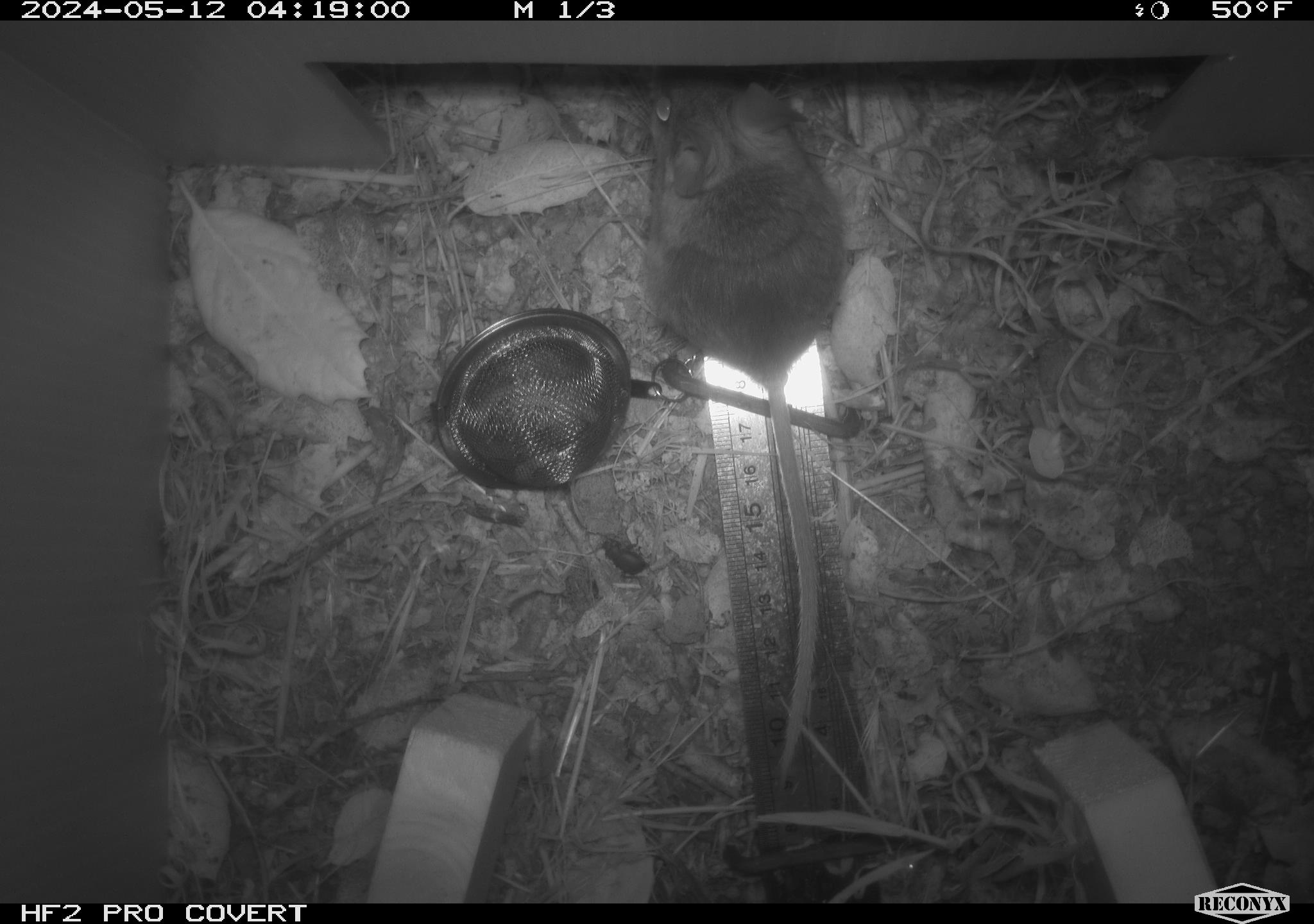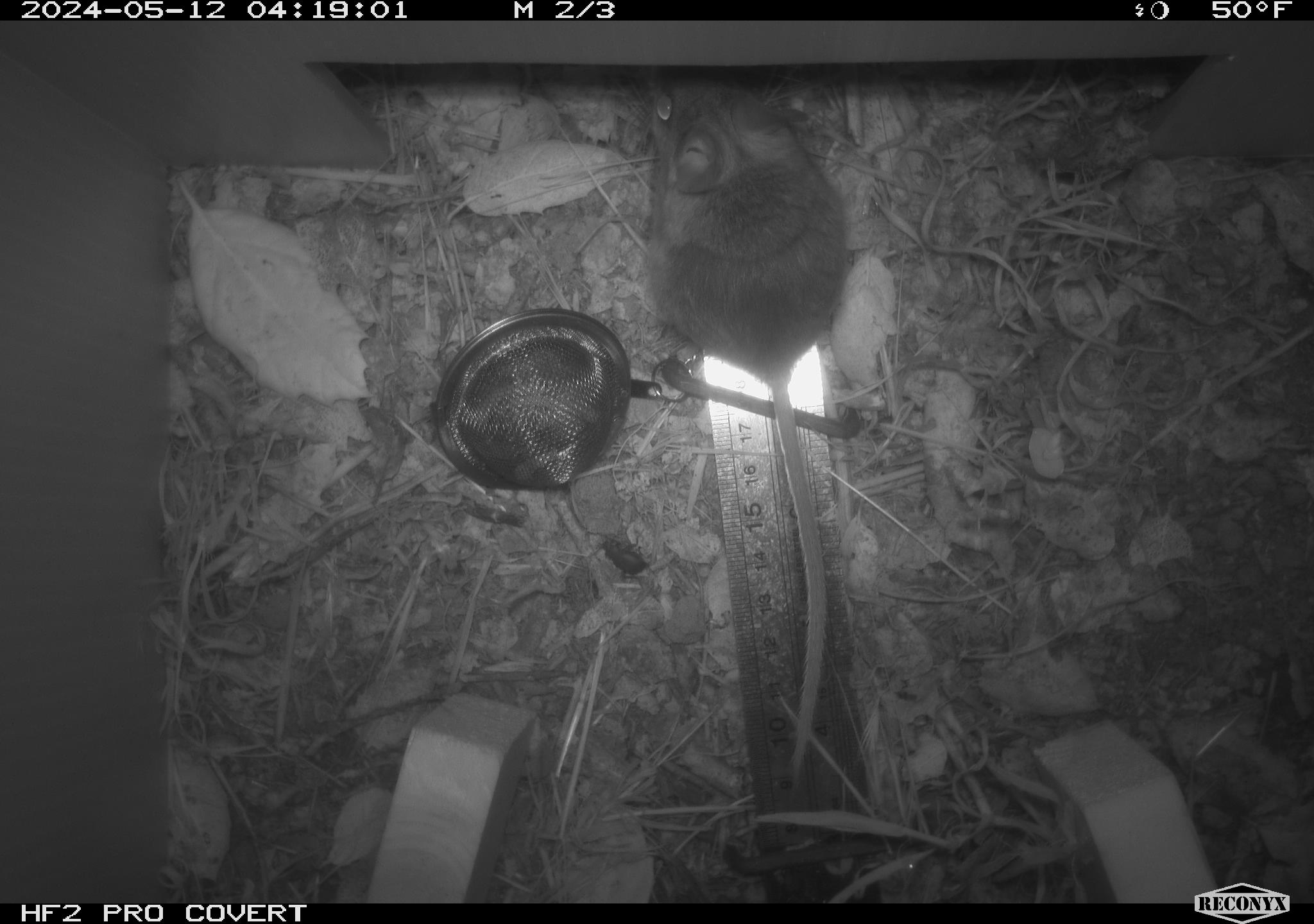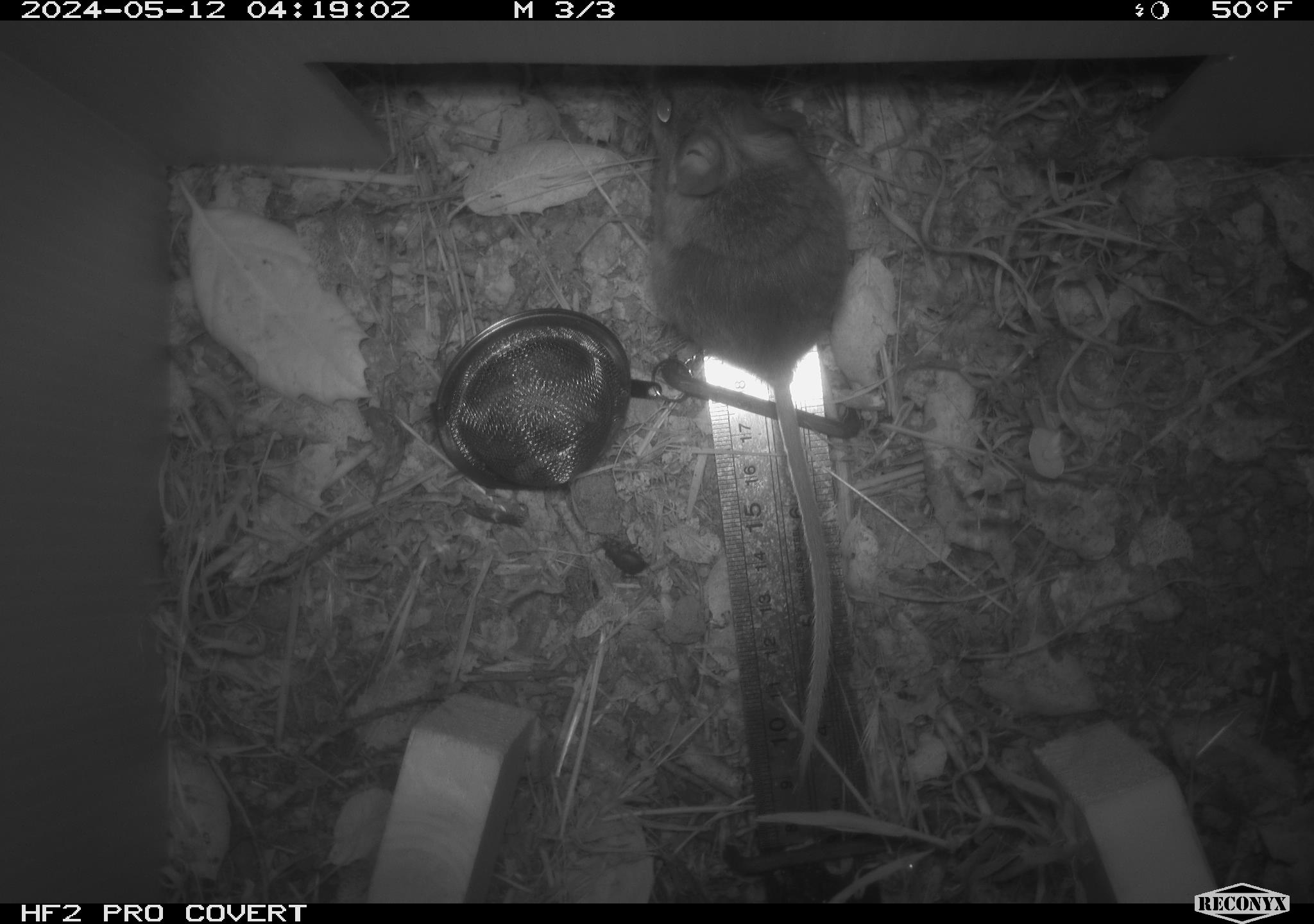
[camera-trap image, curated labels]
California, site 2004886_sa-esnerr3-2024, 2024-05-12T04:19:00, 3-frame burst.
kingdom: Animalia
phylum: Chordata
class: Mammalia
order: Rodentia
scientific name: Rodentia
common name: rodent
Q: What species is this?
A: Rodent (Rodentia).